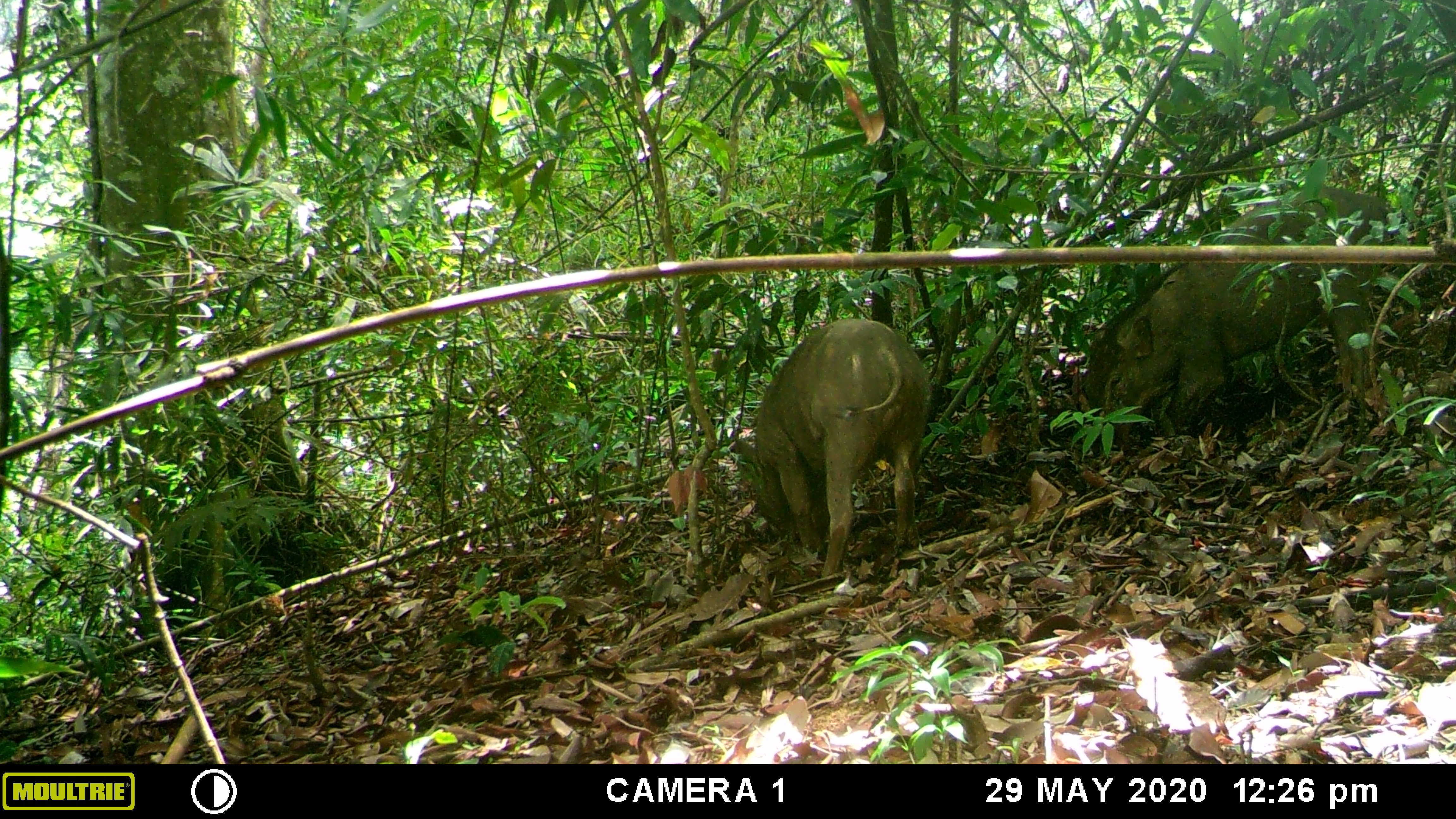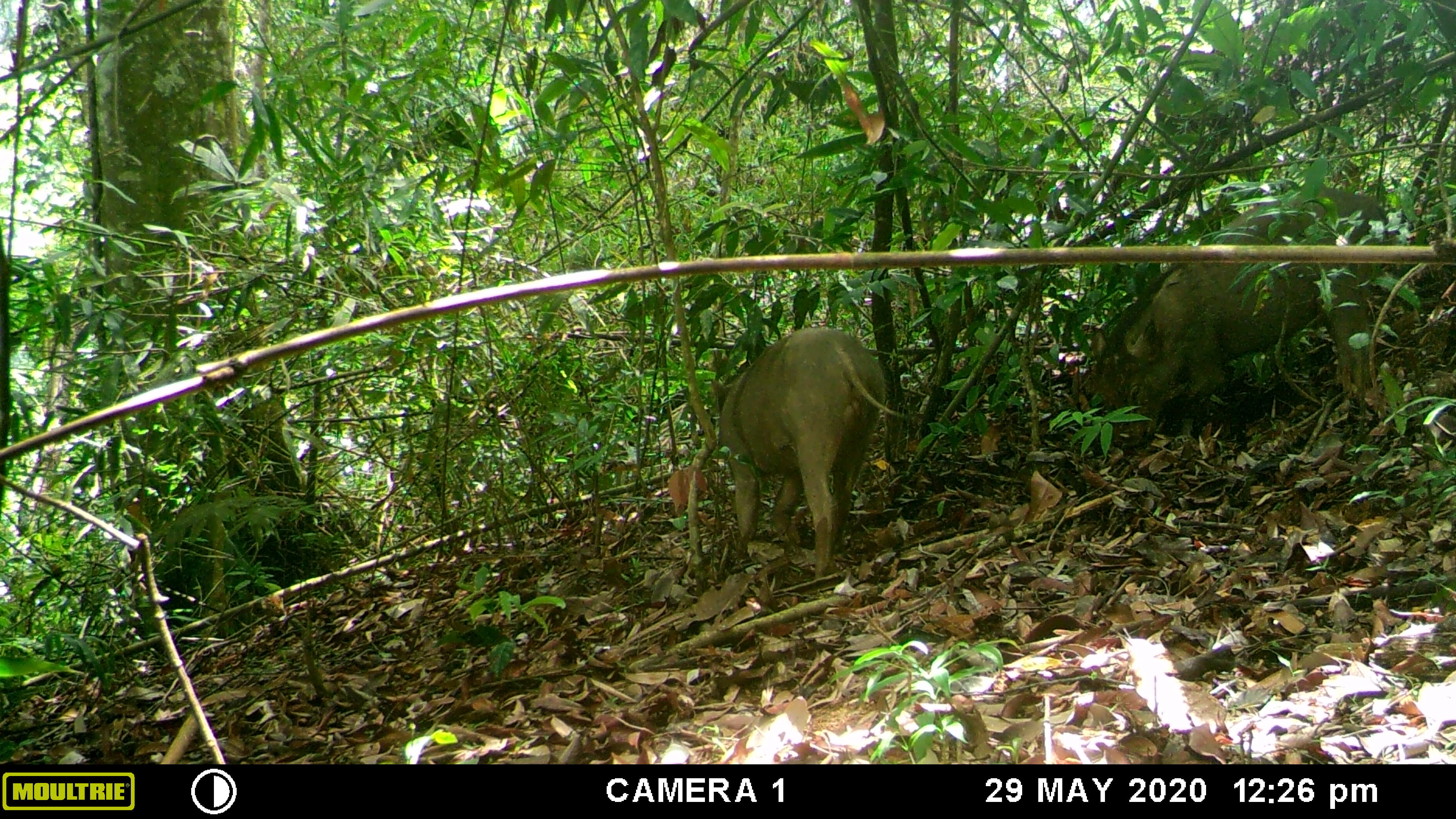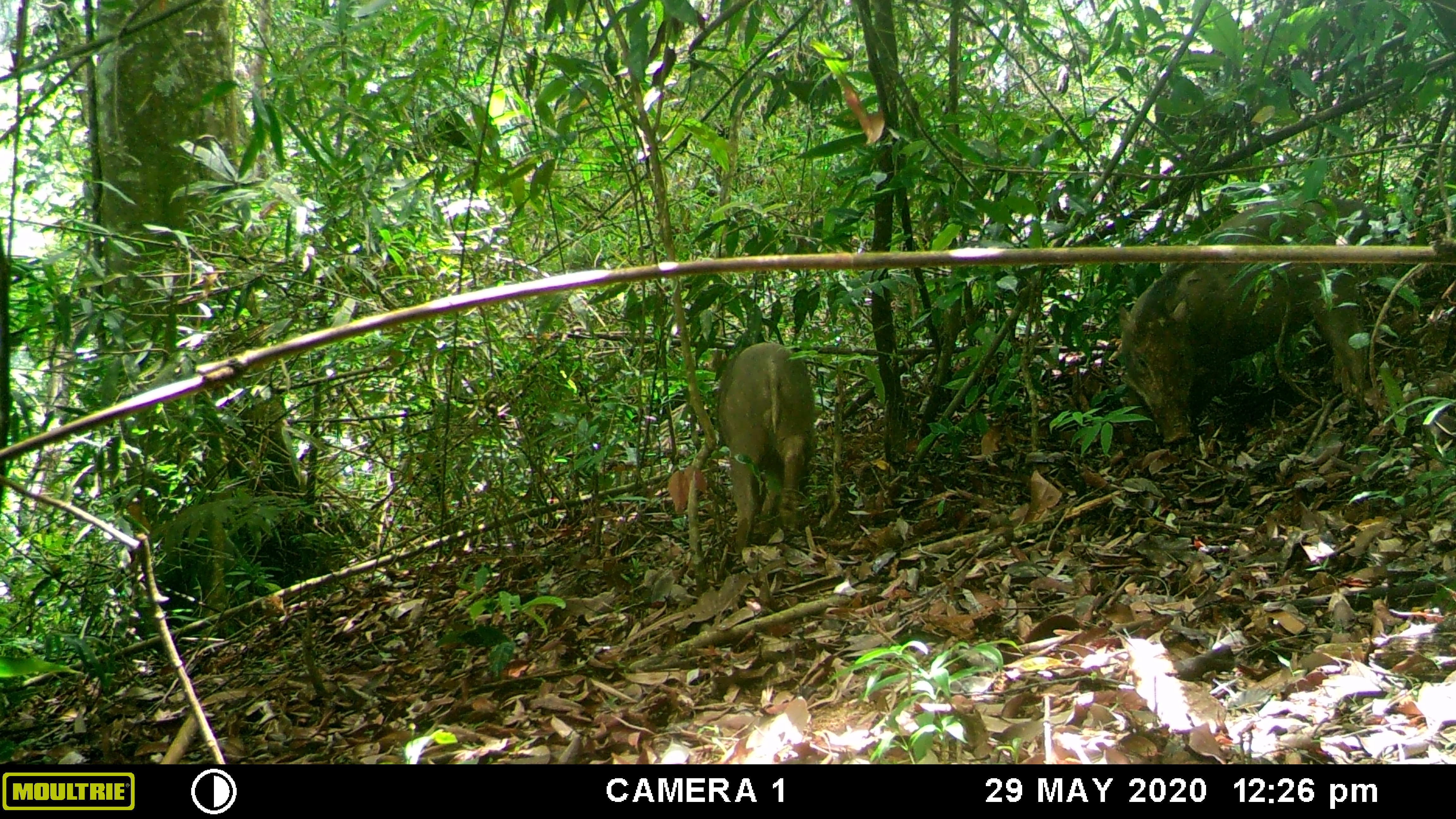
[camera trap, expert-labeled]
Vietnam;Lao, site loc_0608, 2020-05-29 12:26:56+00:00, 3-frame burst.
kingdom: Animalia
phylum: Chordata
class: Mammalia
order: Artiodactyla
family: Suidae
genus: Sus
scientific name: Sus scrofa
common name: eurasian wild pig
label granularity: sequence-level